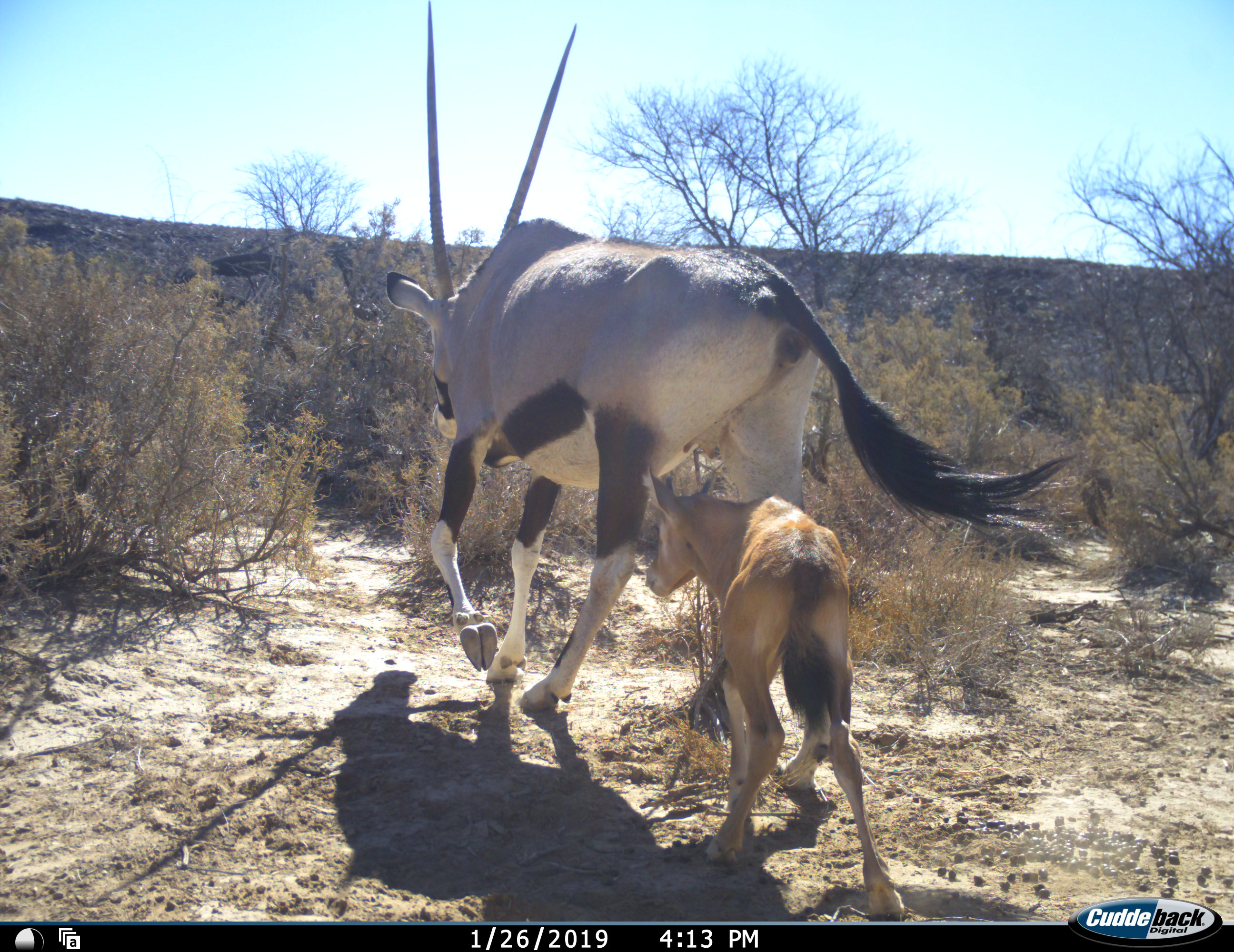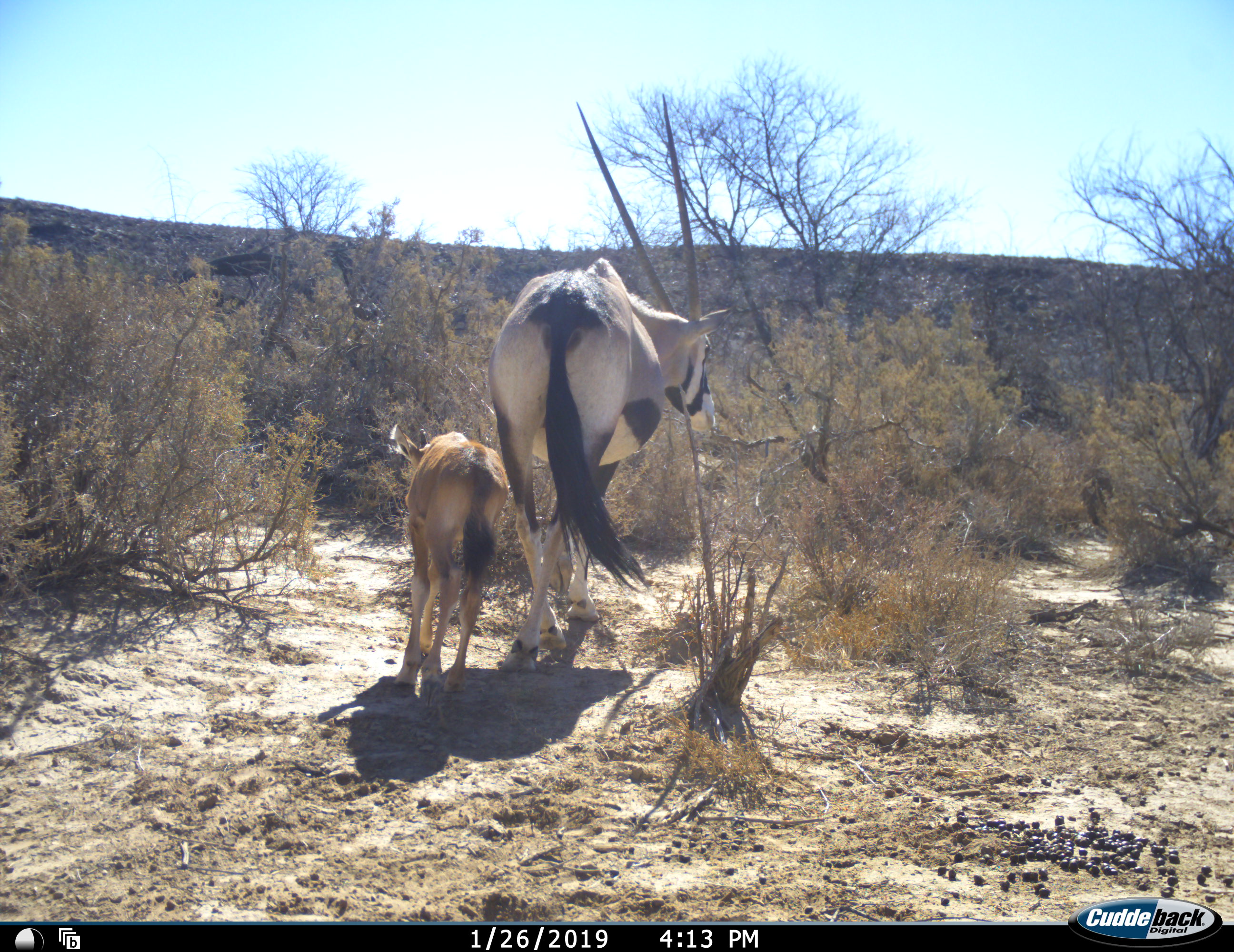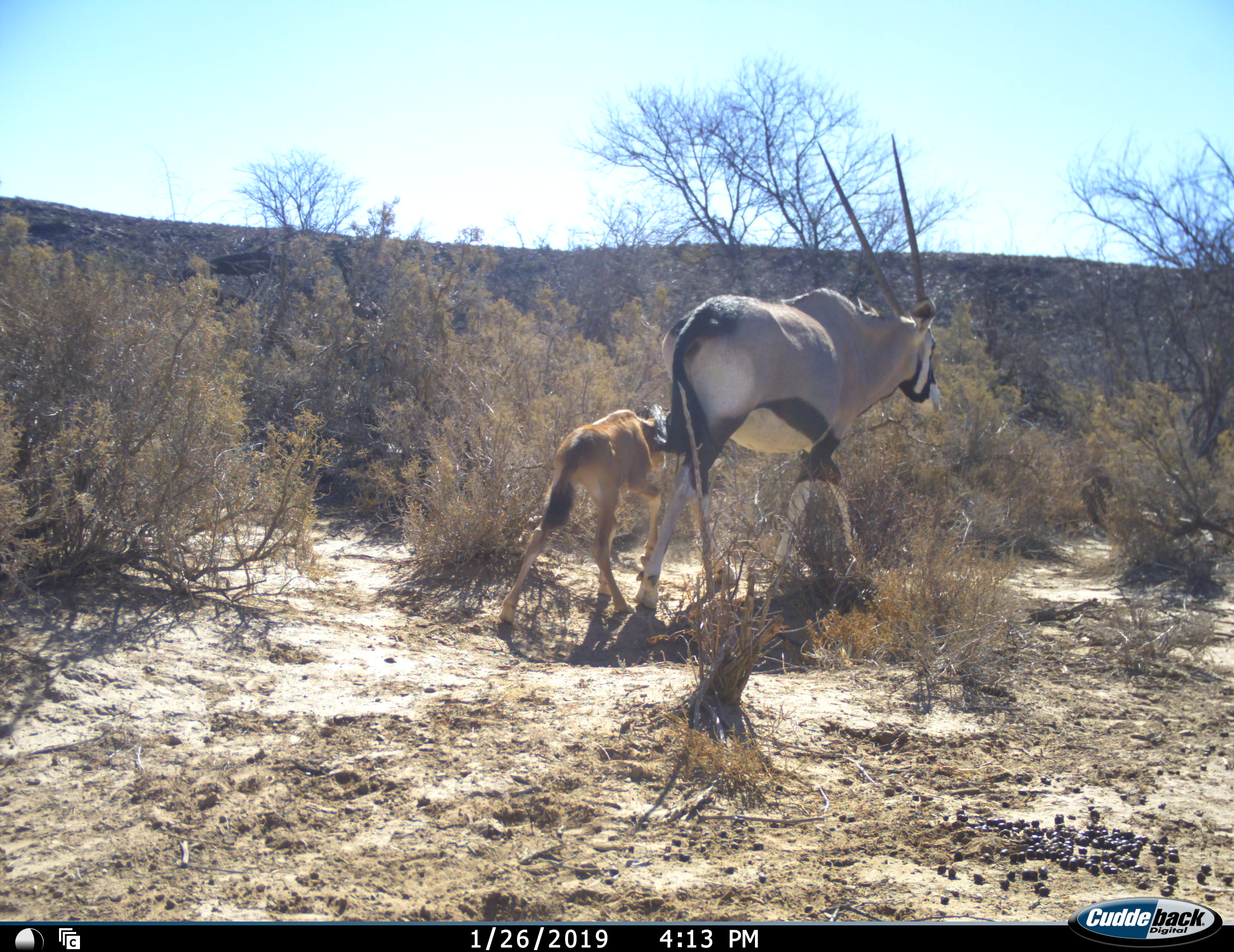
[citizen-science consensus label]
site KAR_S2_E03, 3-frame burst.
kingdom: Animalia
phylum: Chordata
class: Mammalia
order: Artiodactyla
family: Bovidae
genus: Oryx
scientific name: Oryx gazella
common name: gemsbok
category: oryx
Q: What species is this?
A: Oryx (gemsbok) (Oryx gazella).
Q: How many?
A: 2.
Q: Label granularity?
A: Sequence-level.